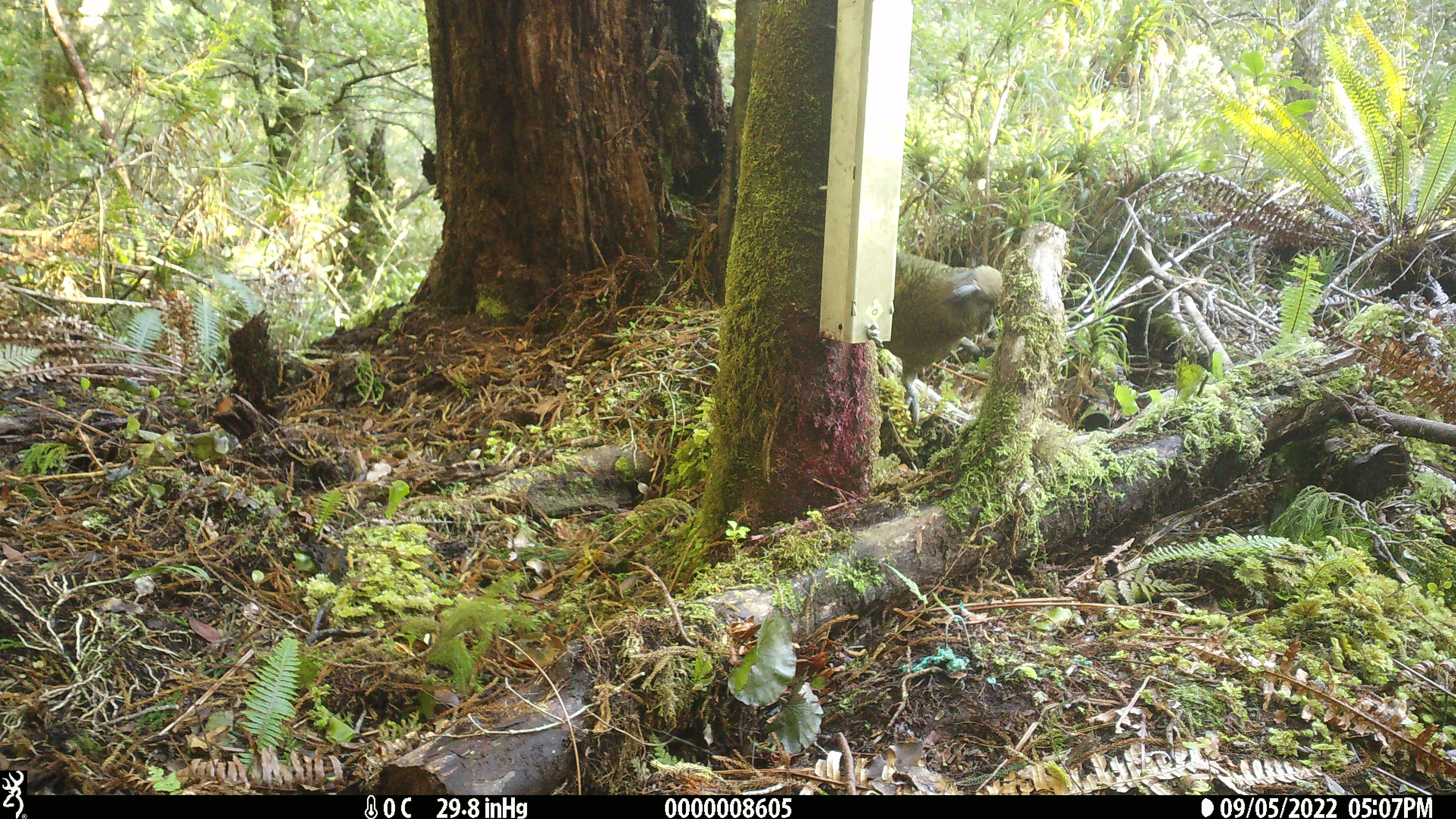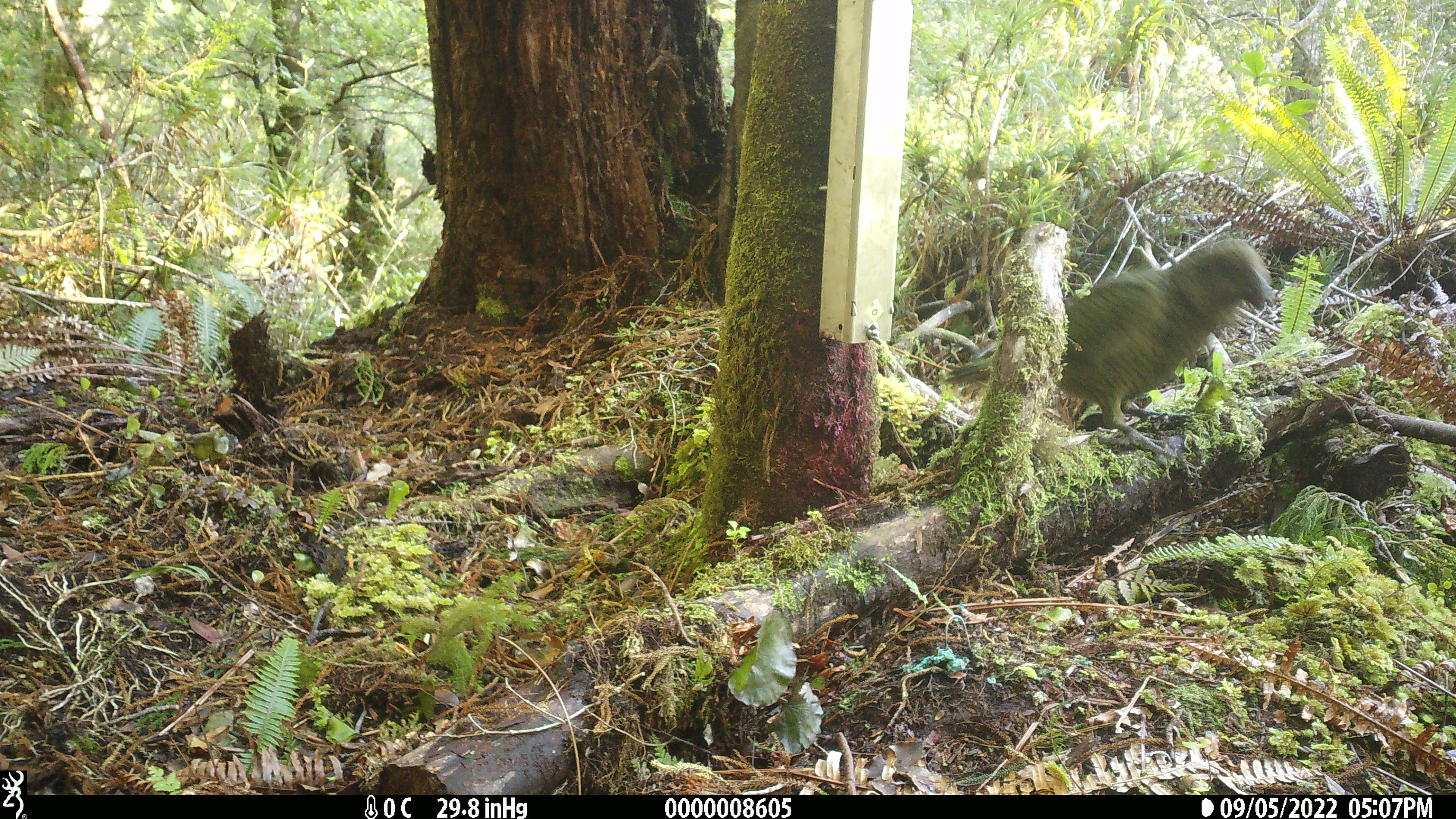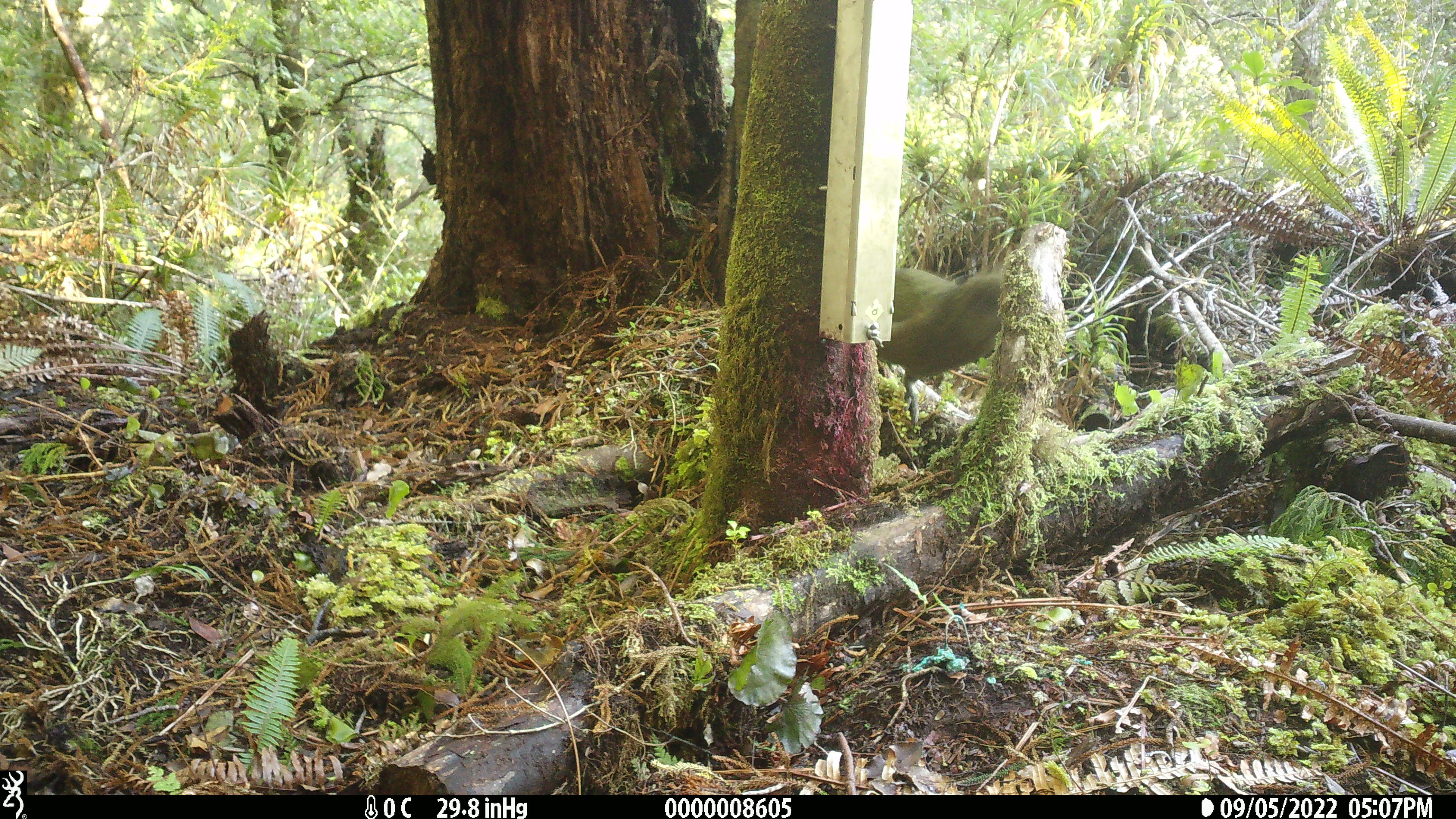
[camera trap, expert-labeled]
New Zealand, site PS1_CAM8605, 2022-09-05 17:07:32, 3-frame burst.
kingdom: Animalia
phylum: Chordata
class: Aves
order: Psittaciformes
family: Strigopidae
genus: Nestor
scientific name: Nestor notabilis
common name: kea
Kea (Nestor notabilis).